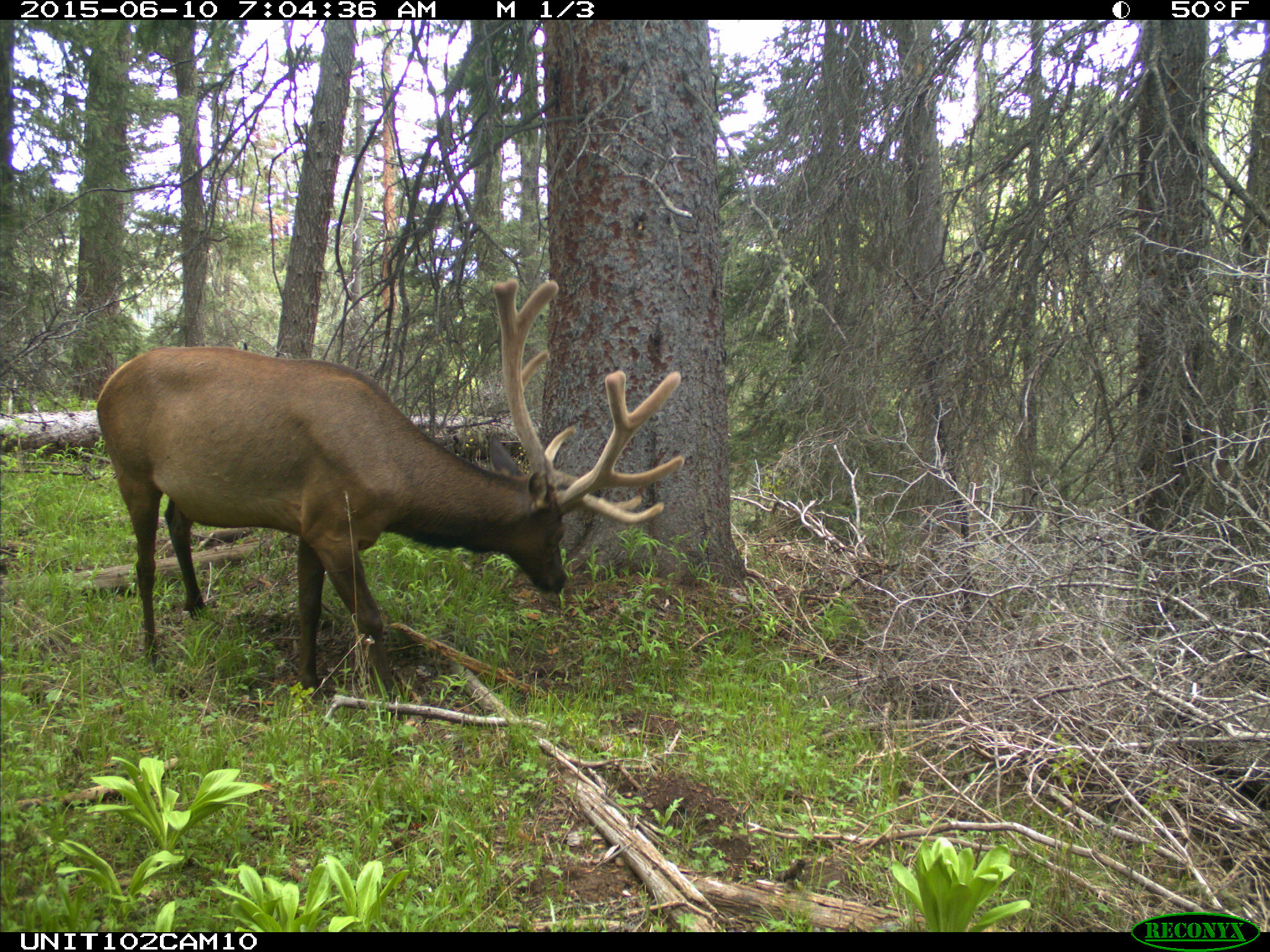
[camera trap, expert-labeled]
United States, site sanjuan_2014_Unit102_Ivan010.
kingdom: Animalia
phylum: Chordata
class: Mammalia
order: Artiodactyla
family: Cervidae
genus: Cervus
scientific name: Cervus elaphus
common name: red deer